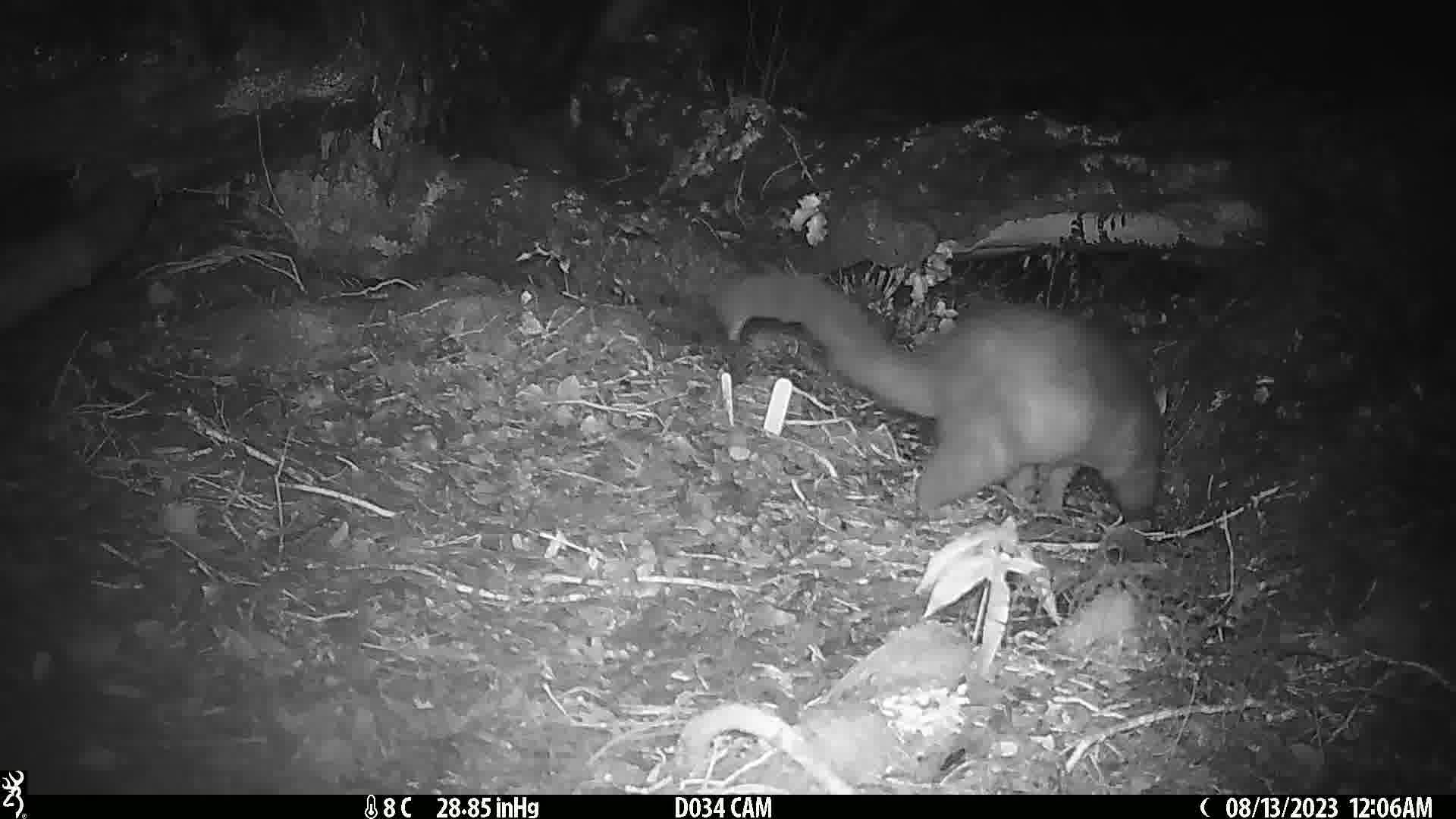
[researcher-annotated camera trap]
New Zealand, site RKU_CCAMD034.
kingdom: Animalia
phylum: Chordata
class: Mammalia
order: Diprotodontia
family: Phalangeridae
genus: Trichosurus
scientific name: Trichosurus vulpecula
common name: common brushtail possum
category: possum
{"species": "possum (common brushtail possum) (Trichosurus vulpecula)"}